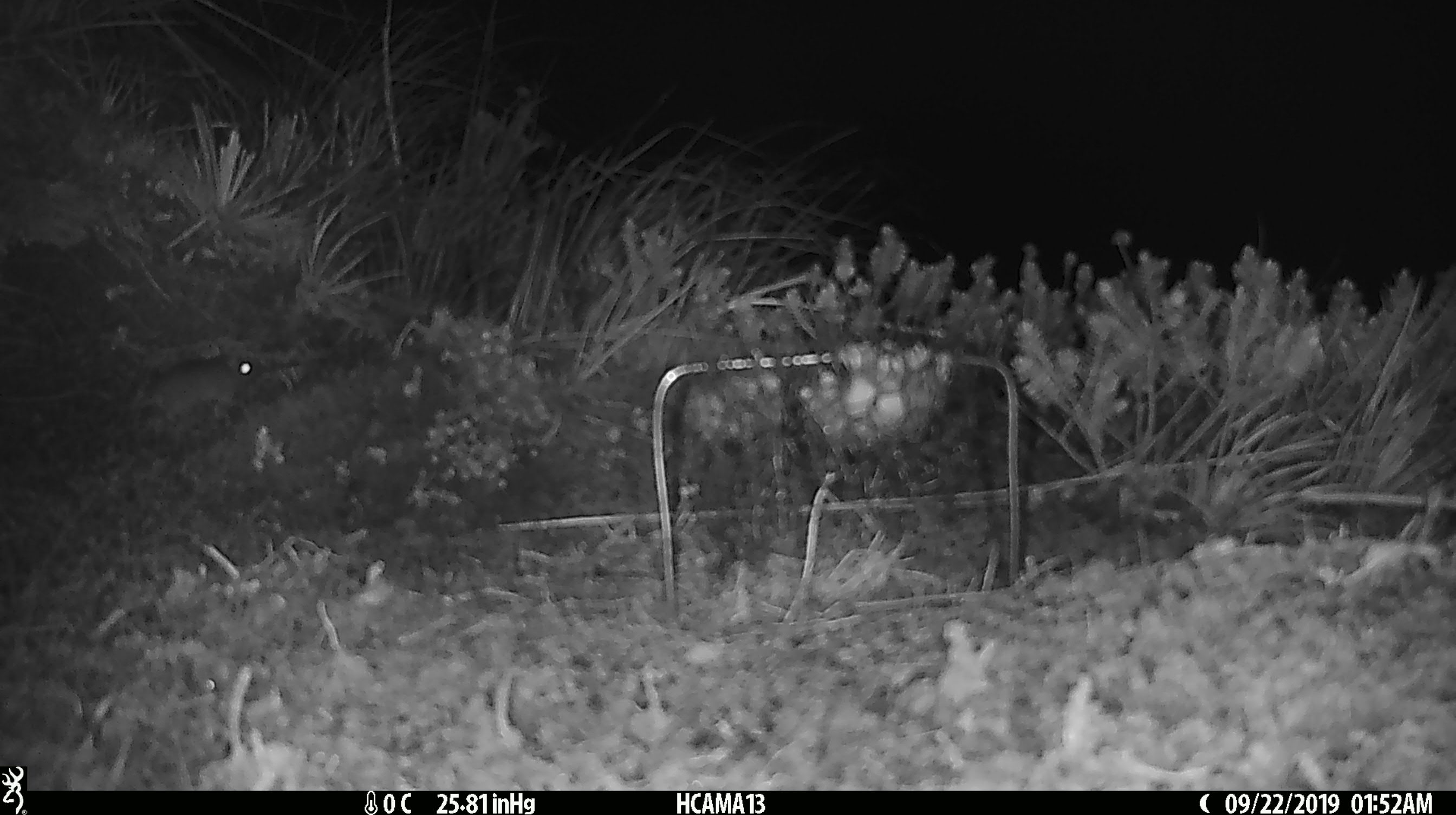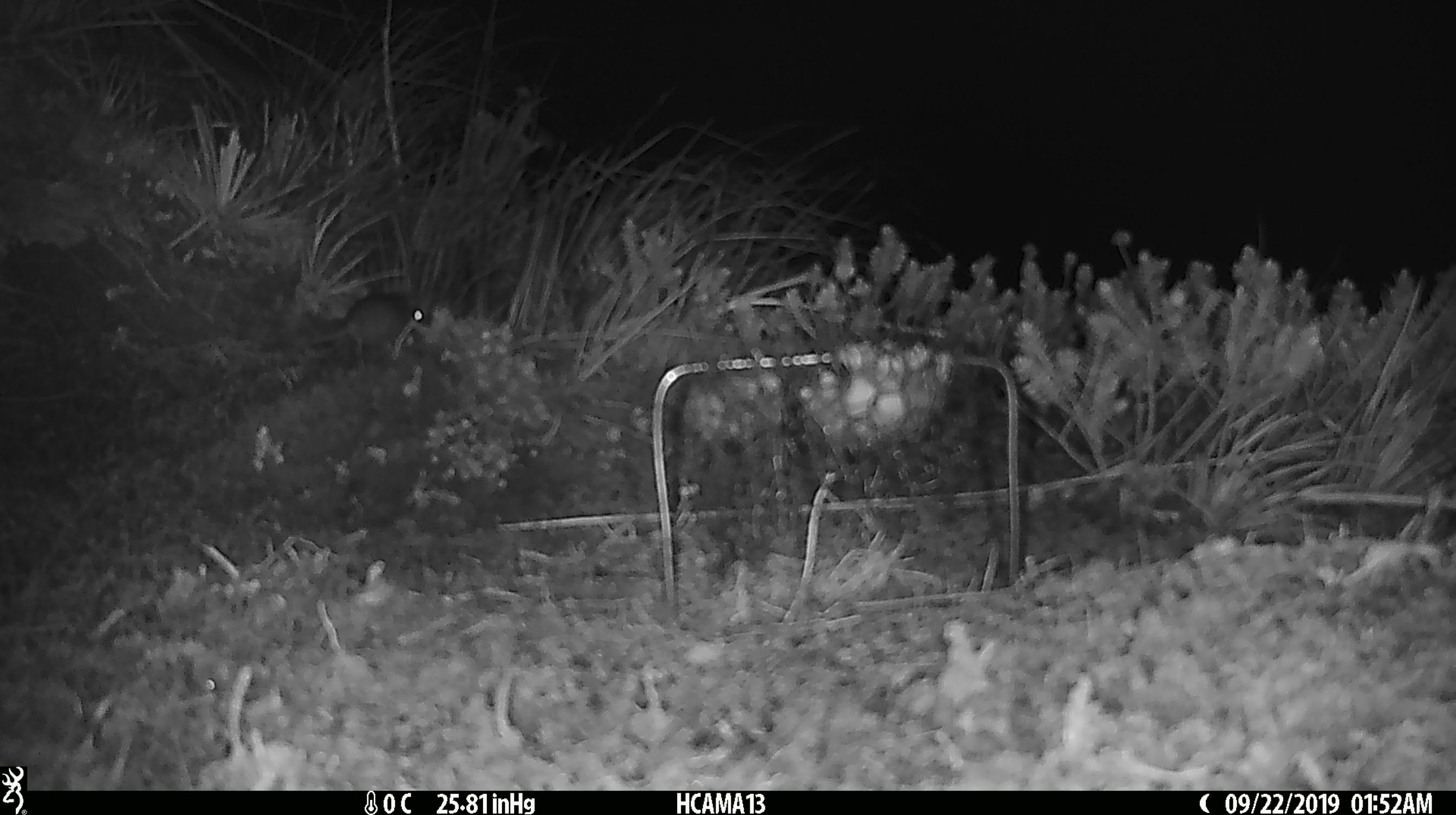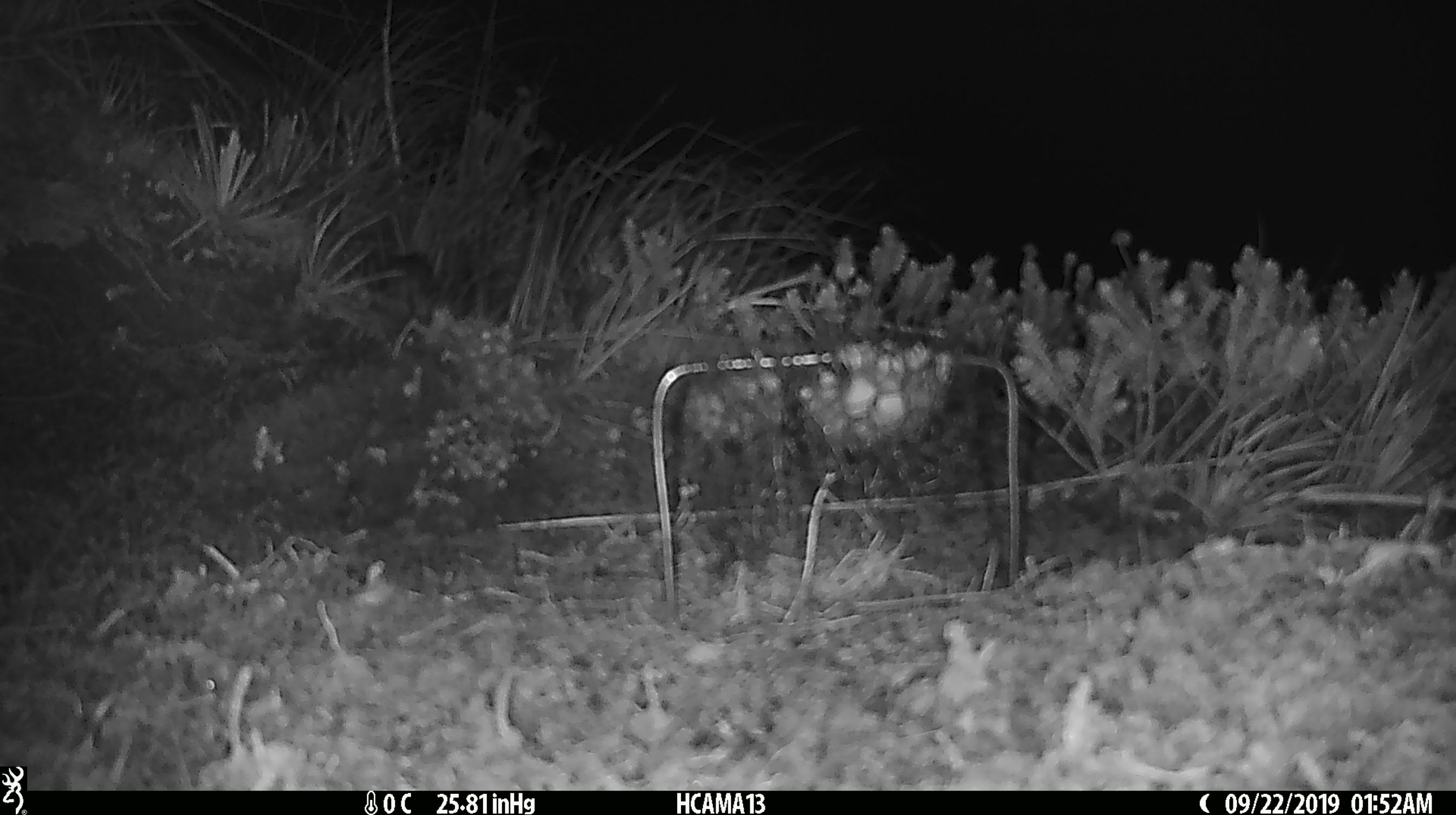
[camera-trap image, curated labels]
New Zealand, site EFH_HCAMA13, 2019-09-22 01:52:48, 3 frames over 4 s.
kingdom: Animalia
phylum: Chordata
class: Mammalia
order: Rodentia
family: Muridae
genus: Mus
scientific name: Mus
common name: mouse